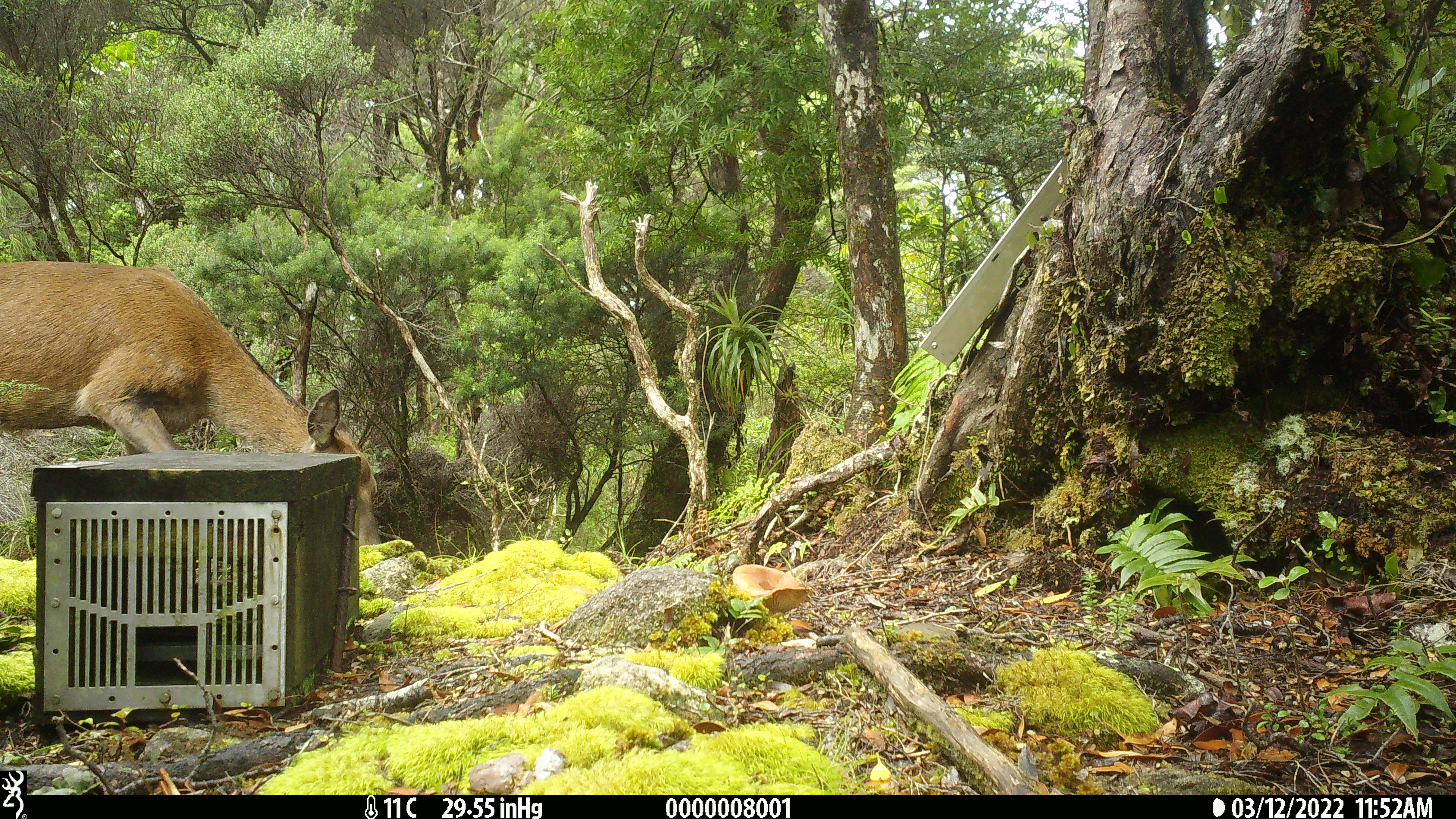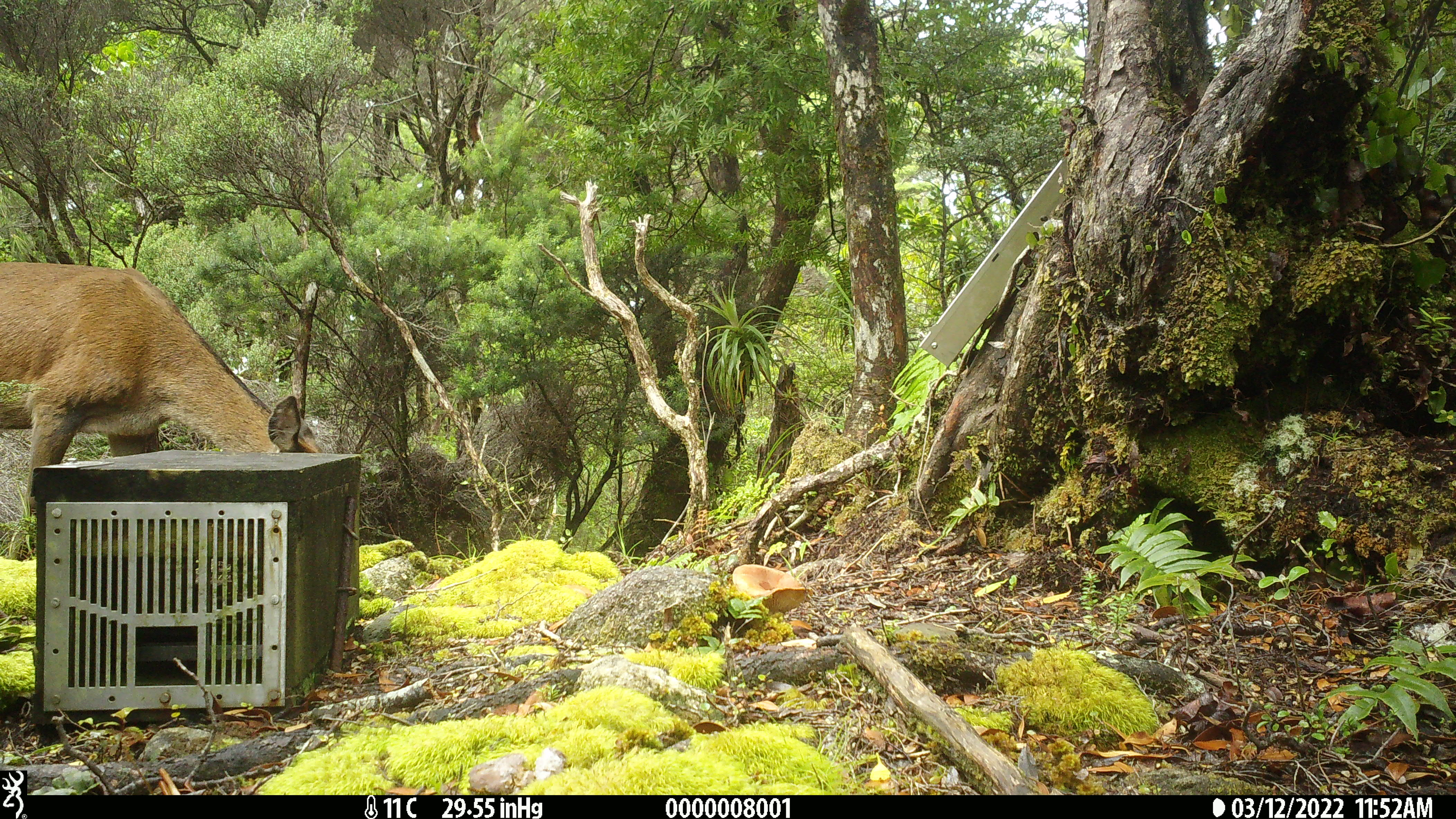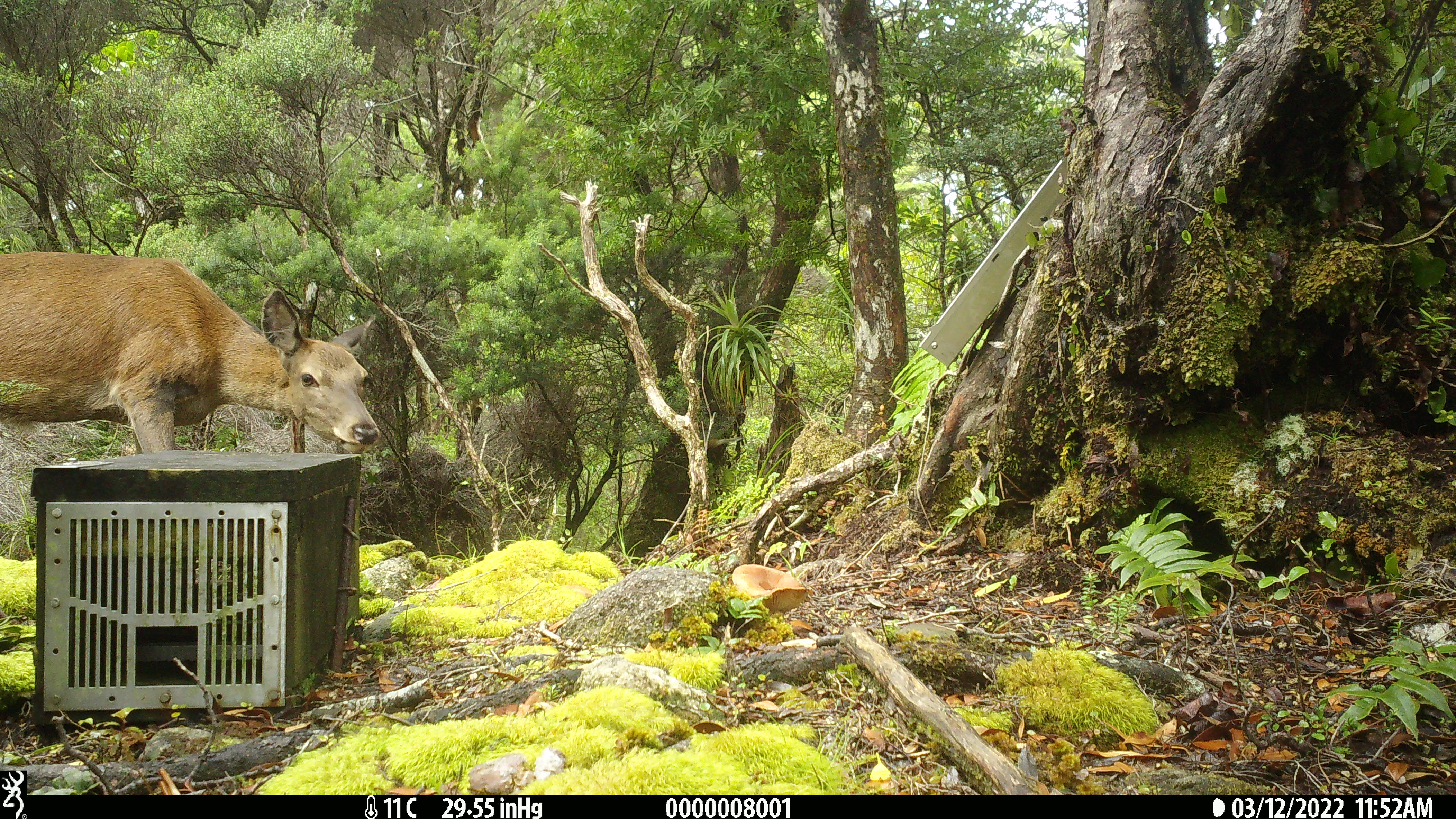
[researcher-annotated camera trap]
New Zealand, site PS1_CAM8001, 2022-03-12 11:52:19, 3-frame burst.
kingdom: Animalia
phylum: Chordata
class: Mammalia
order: Artiodactyla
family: Cervidae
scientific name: Cervidae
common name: deer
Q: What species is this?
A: Deer (Cervidae).